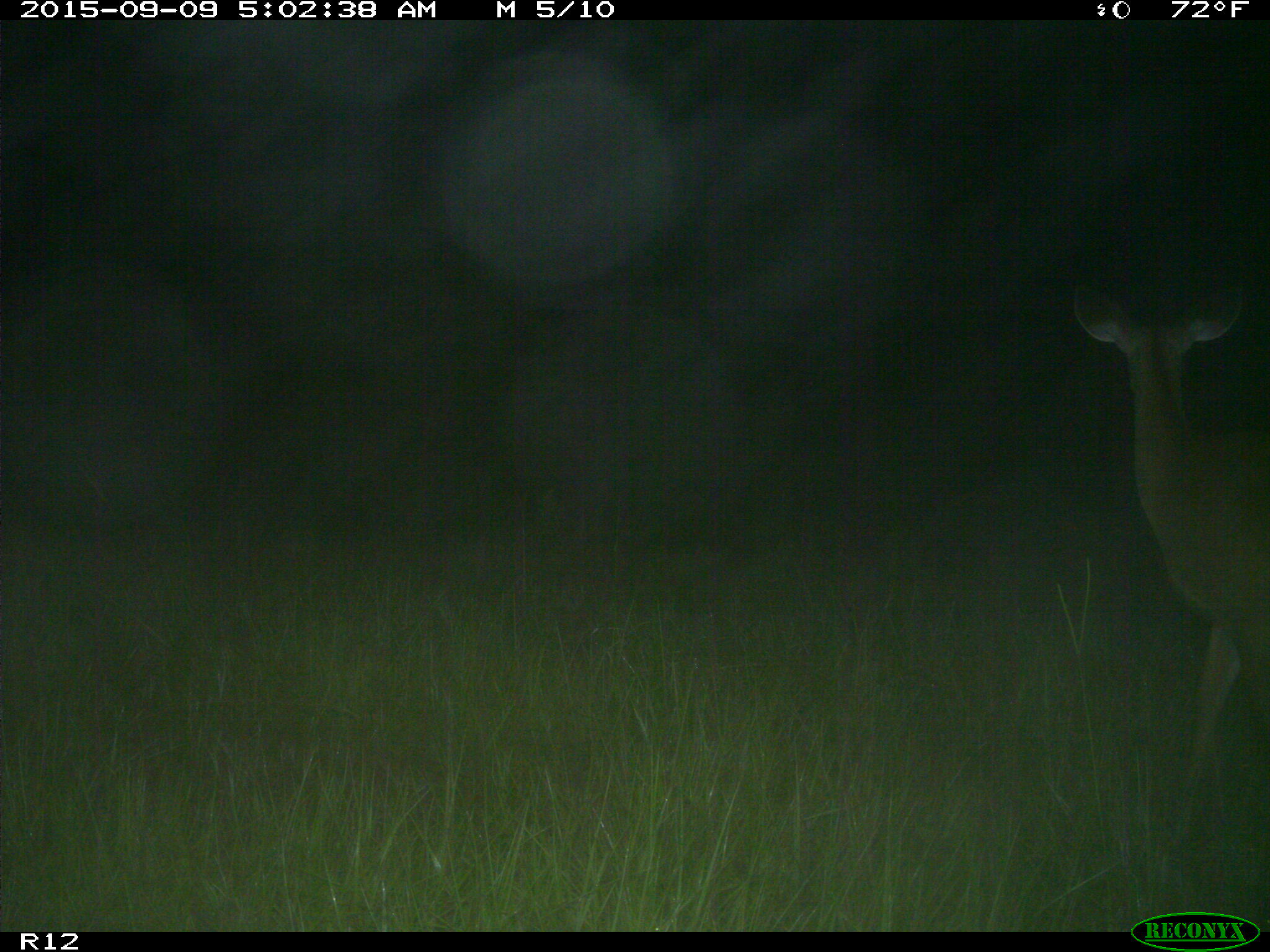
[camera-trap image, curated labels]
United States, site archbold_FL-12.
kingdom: Animalia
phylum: Chordata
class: Mammalia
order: Artiodactyla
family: Cervidae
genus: Odocoileus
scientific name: Odocoileus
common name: deer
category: unidentified deer